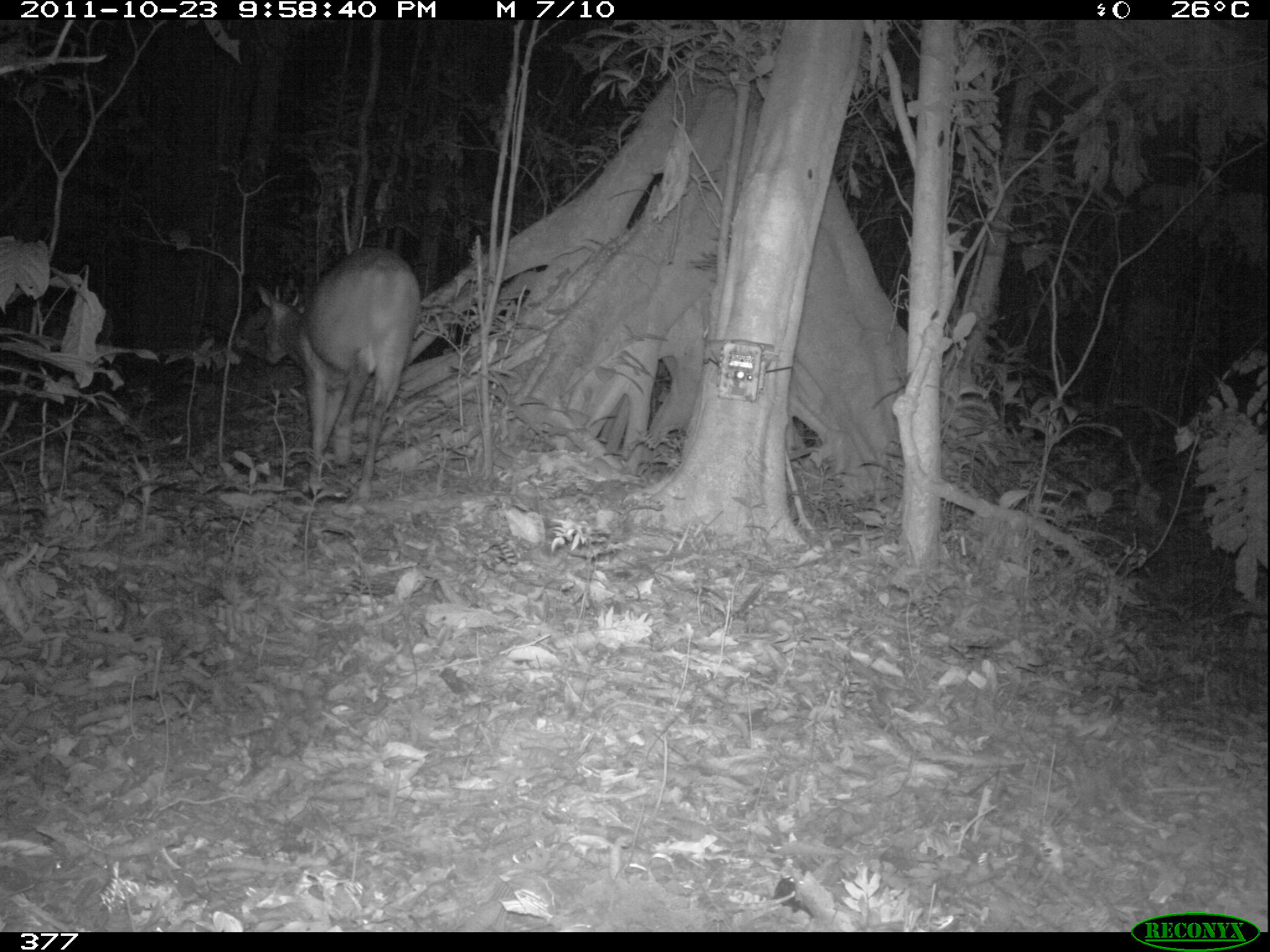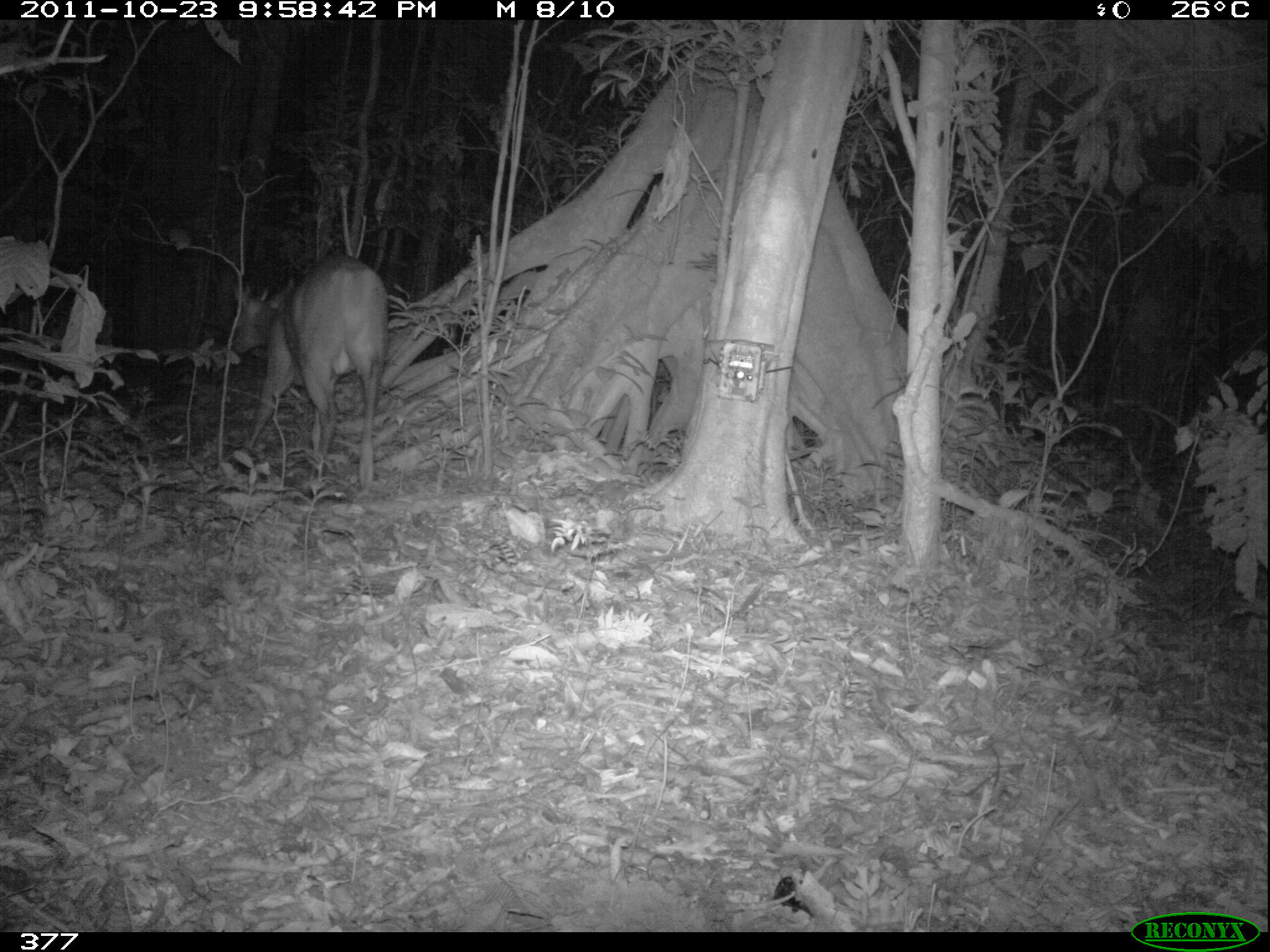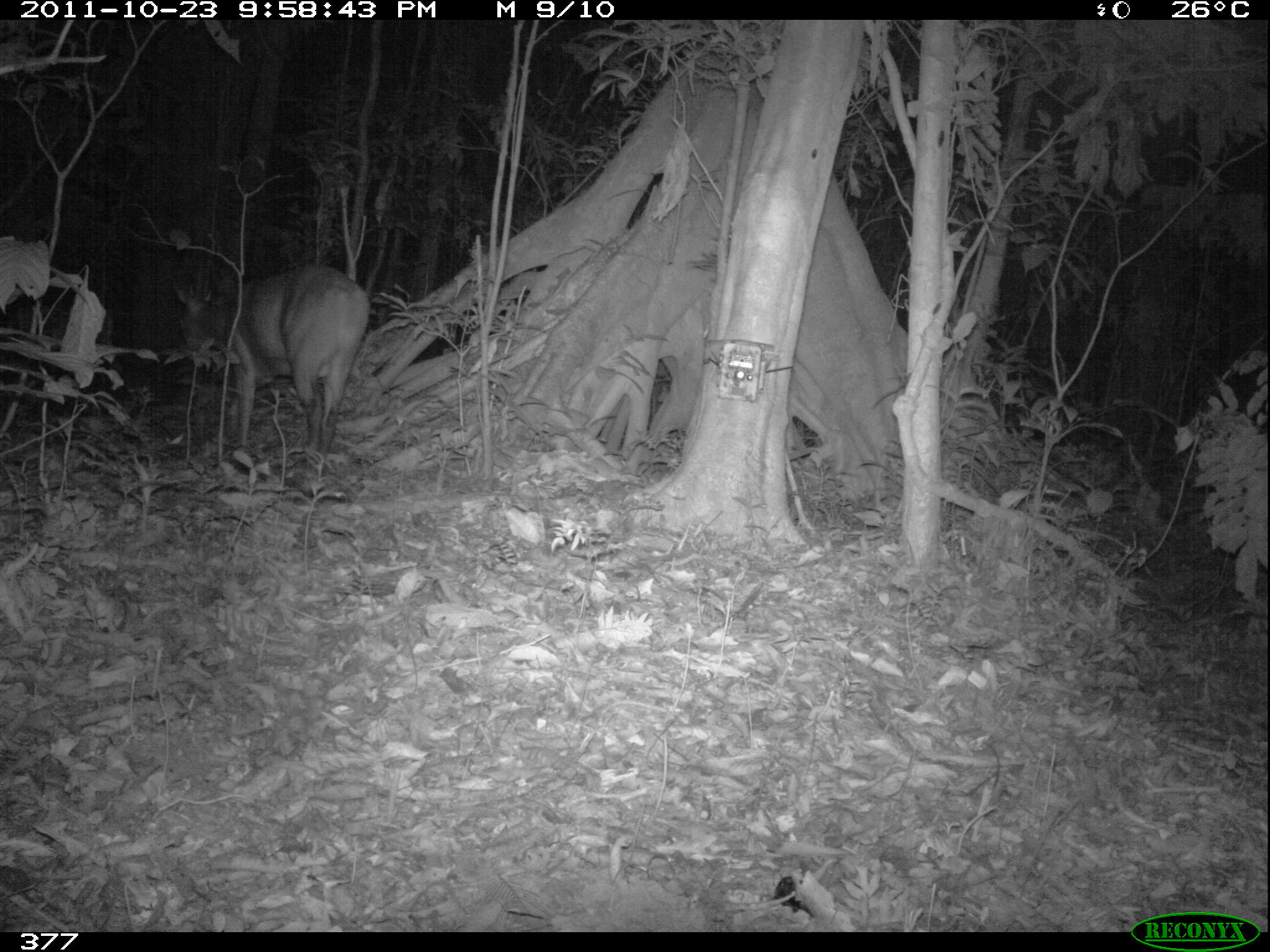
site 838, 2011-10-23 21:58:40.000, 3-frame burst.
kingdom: Animalia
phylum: Chordata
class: Mammalia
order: Artiodactyla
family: Cervidae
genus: Mazama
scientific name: Mazama americana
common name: red brocket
Mazama americana (red brocket).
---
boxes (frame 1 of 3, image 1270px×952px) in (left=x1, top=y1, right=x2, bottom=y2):
mazama americana: (left=257, top=247, right=419, bottom=502)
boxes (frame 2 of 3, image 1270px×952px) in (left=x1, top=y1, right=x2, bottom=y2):
mazama americana: (left=223, top=250, right=389, bottom=492)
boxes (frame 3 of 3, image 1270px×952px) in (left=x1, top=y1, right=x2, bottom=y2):
mazama americana: (left=169, top=262, right=370, bottom=500)